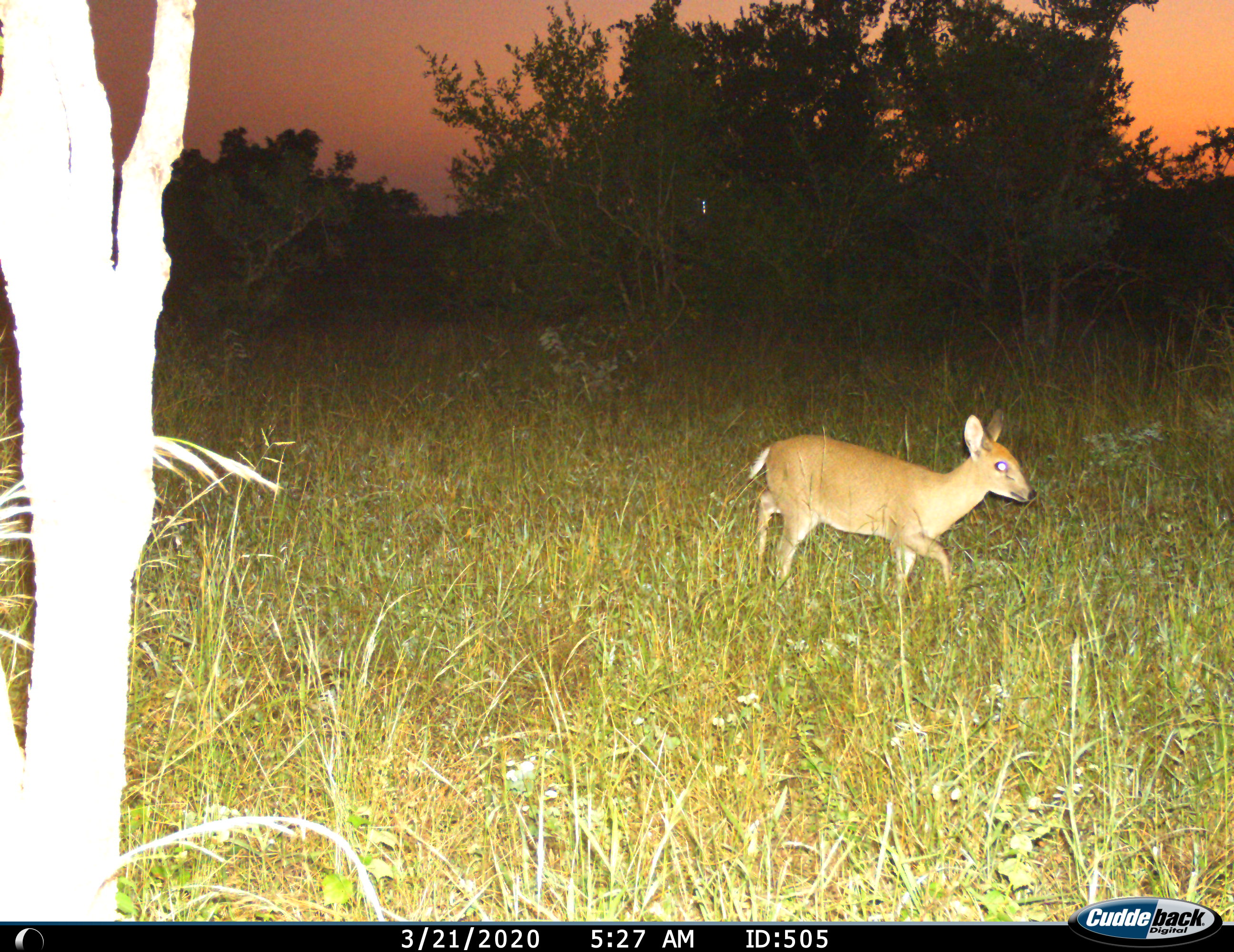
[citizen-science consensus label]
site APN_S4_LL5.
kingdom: Animalia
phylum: Chordata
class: Mammalia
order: Artiodactyla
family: Bovidae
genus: Sylvicapra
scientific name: Sylvicapra grimmia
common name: common duiker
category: duikercommongrey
Duikercommongrey (common duiker) (Sylvicapra grimmia), count 1. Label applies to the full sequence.